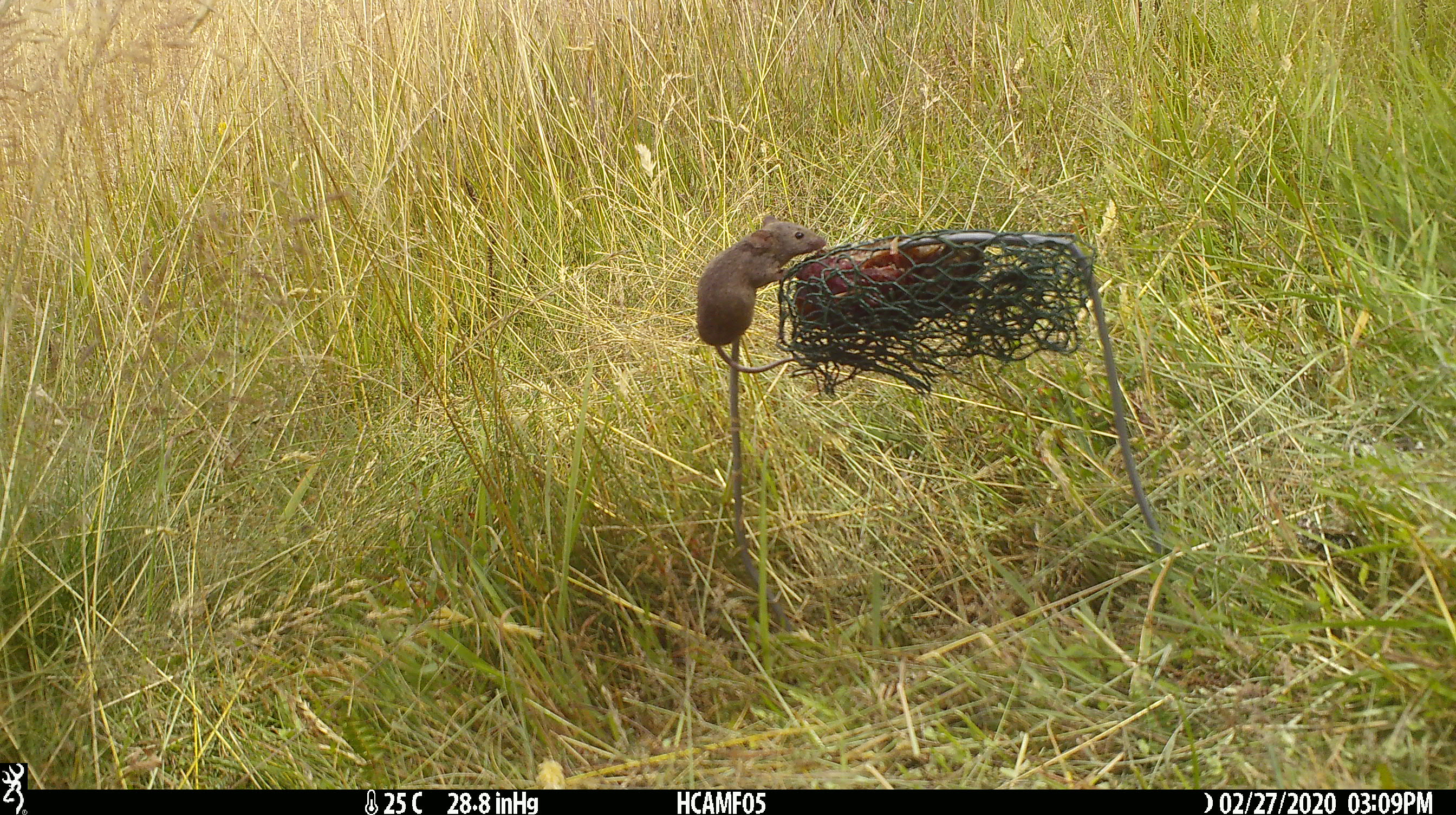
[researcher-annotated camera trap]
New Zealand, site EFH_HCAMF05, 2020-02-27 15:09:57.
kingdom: Animalia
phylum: Chordata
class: Mammalia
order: Rodentia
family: Muridae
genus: Mus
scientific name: Mus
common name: mouse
Mouse (Mus).